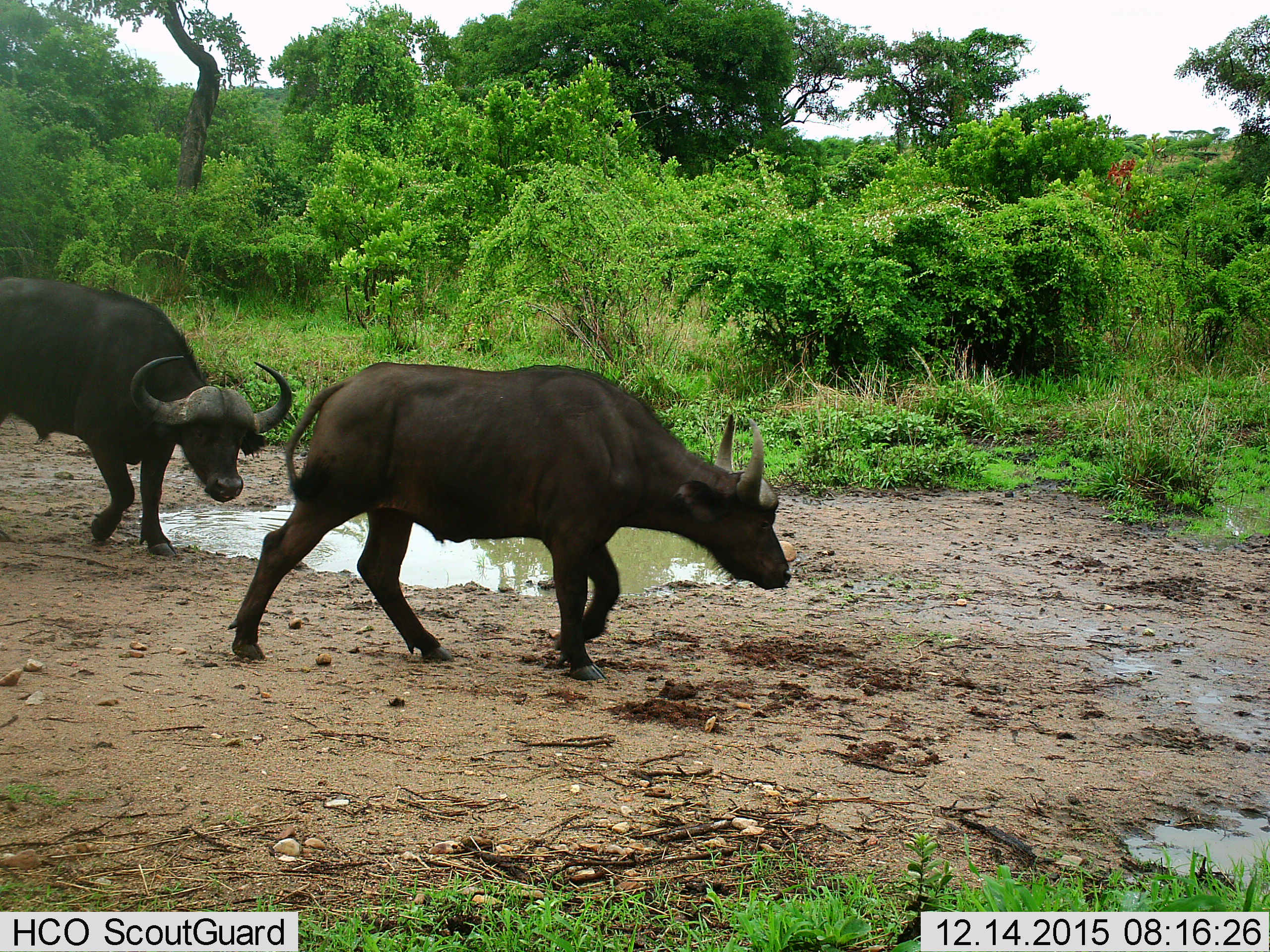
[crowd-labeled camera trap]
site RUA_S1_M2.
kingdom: Animalia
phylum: Chordata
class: Mammalia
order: Artiodactyla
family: Bovidae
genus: Syncerus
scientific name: Syncerus caffer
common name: african buffalo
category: buffalo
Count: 2.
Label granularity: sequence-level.